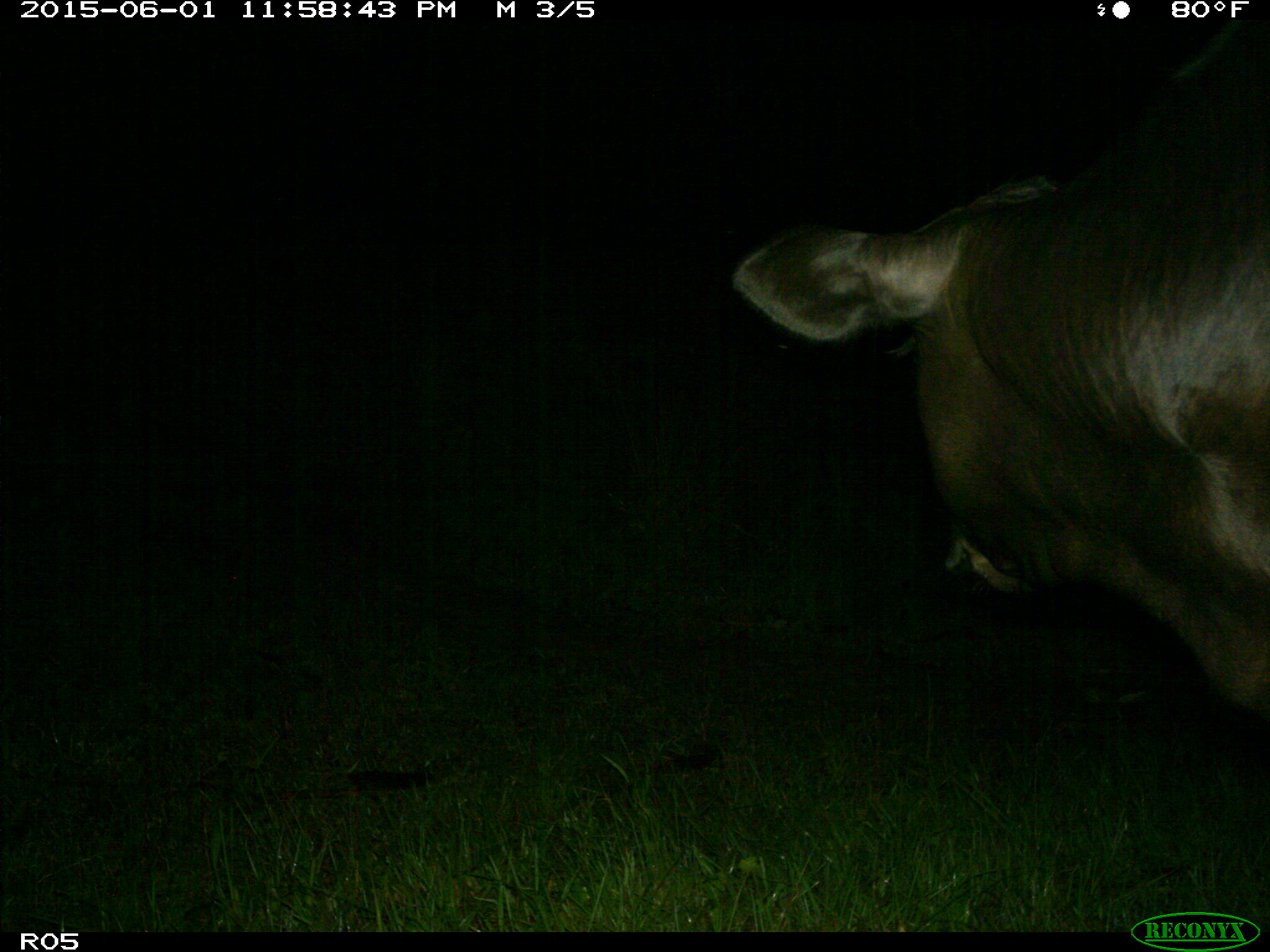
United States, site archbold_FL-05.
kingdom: Animalia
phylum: Chordata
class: Mammalia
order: Artiodactyla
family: Bovidae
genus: Bos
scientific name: Bos taurus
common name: domestic cow